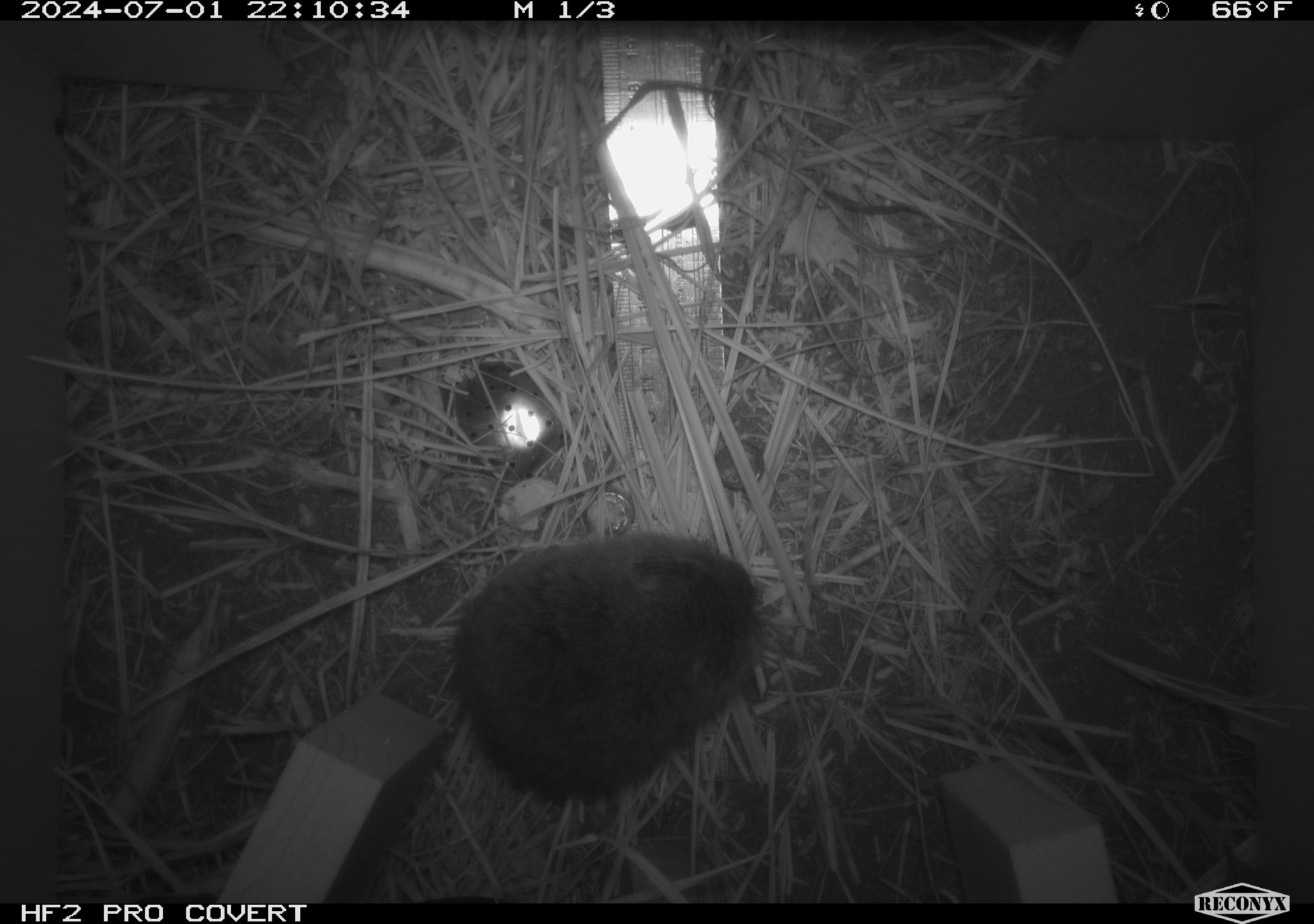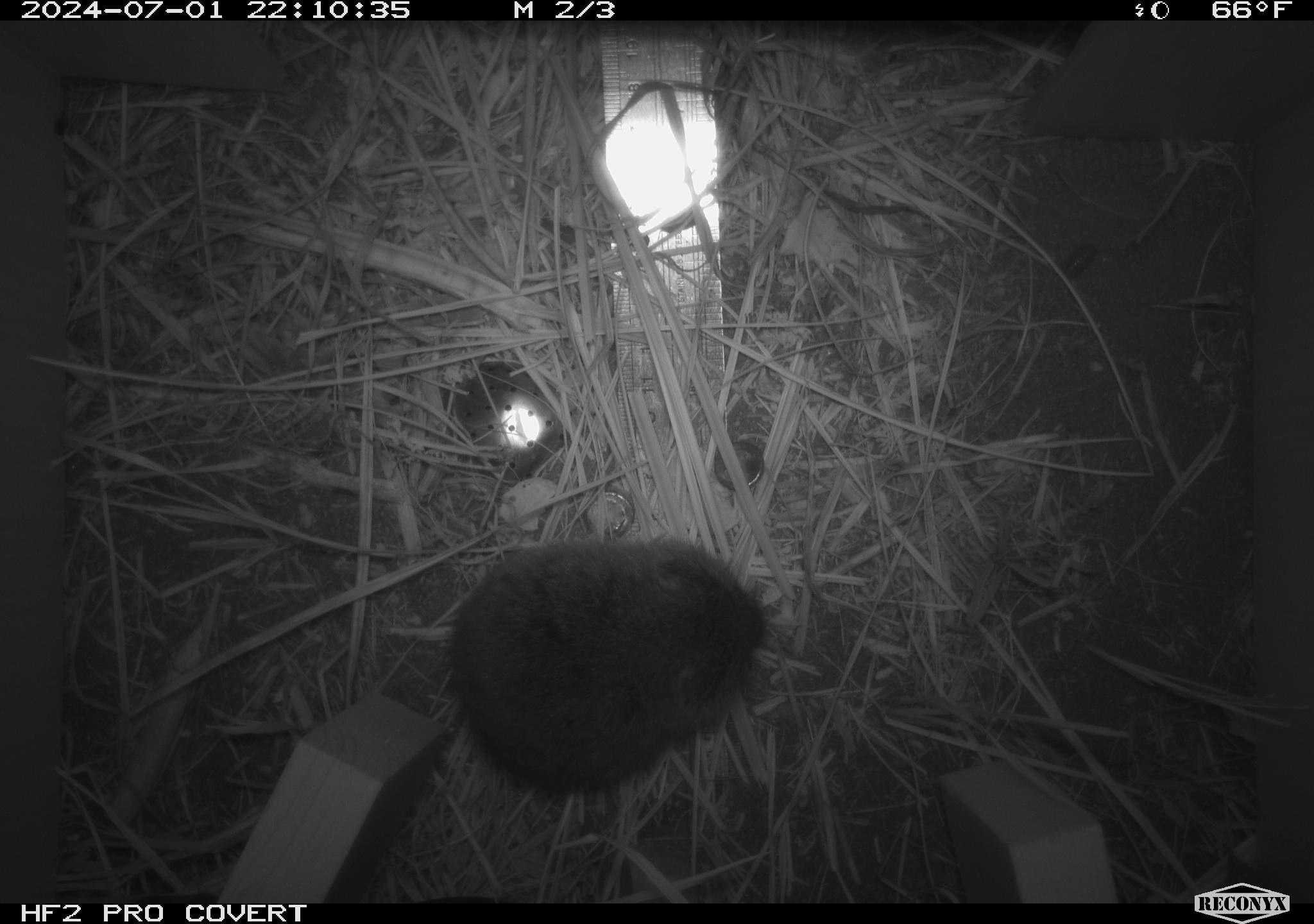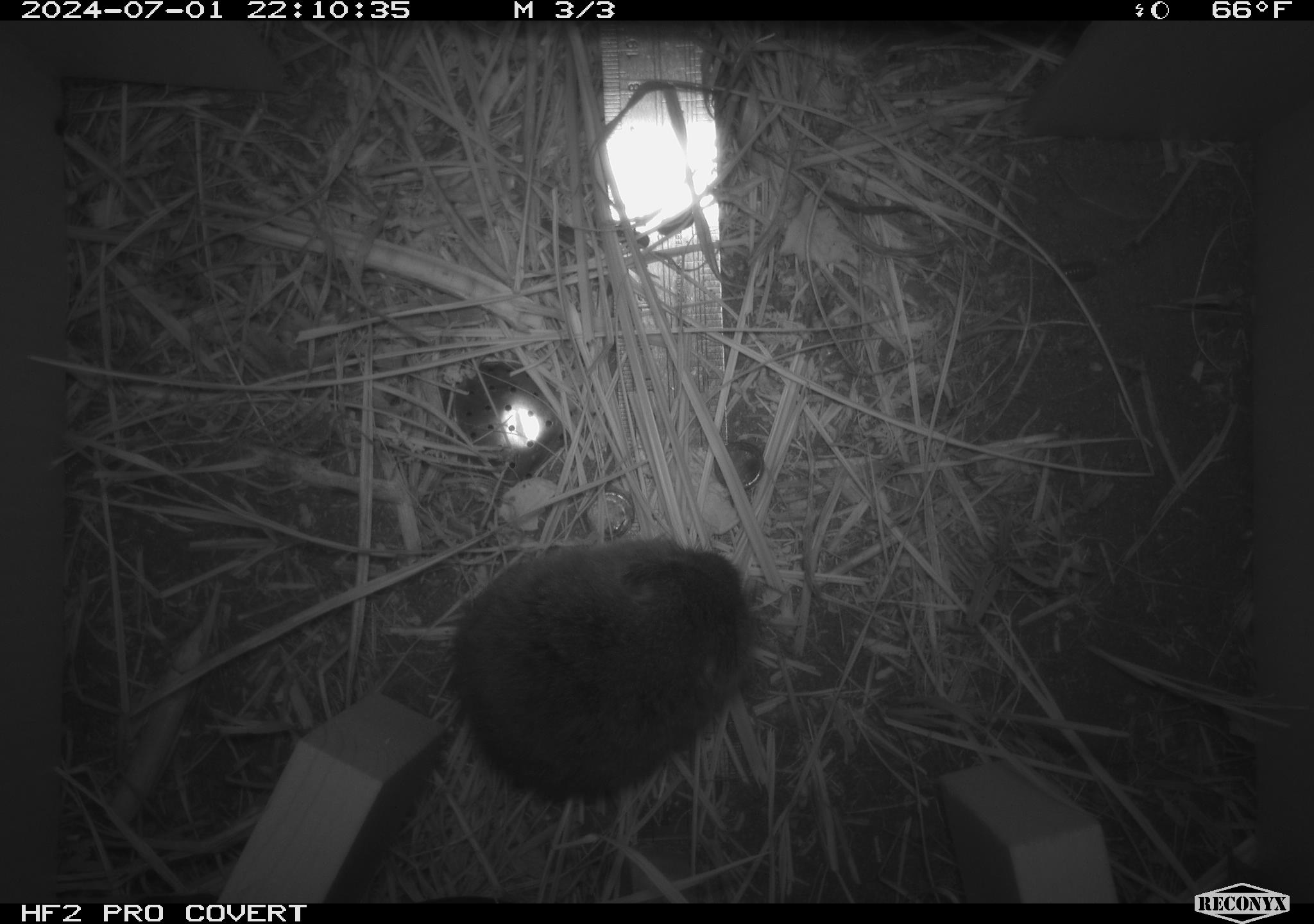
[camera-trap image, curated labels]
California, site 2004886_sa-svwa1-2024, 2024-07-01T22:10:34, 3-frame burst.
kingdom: Animalia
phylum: Chordata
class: Mammalia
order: Rodentia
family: Cricetidae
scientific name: Arvicolinae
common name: voles, lemmings, and muskrats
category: arvicolinae subfamily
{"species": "arvicolinae subfamily (voles, lemmings, and muskrats) (Arvicolinae)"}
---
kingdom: Animalia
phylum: Arthropoda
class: Malacostraca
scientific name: Malacostraca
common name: amphipods, crabs, isopods, krill, lobsters and shrimps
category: malacostracan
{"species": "malacostracan (amphipods, crabs, isopods, krill, lobsters and shrimps) (Malacostraca)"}